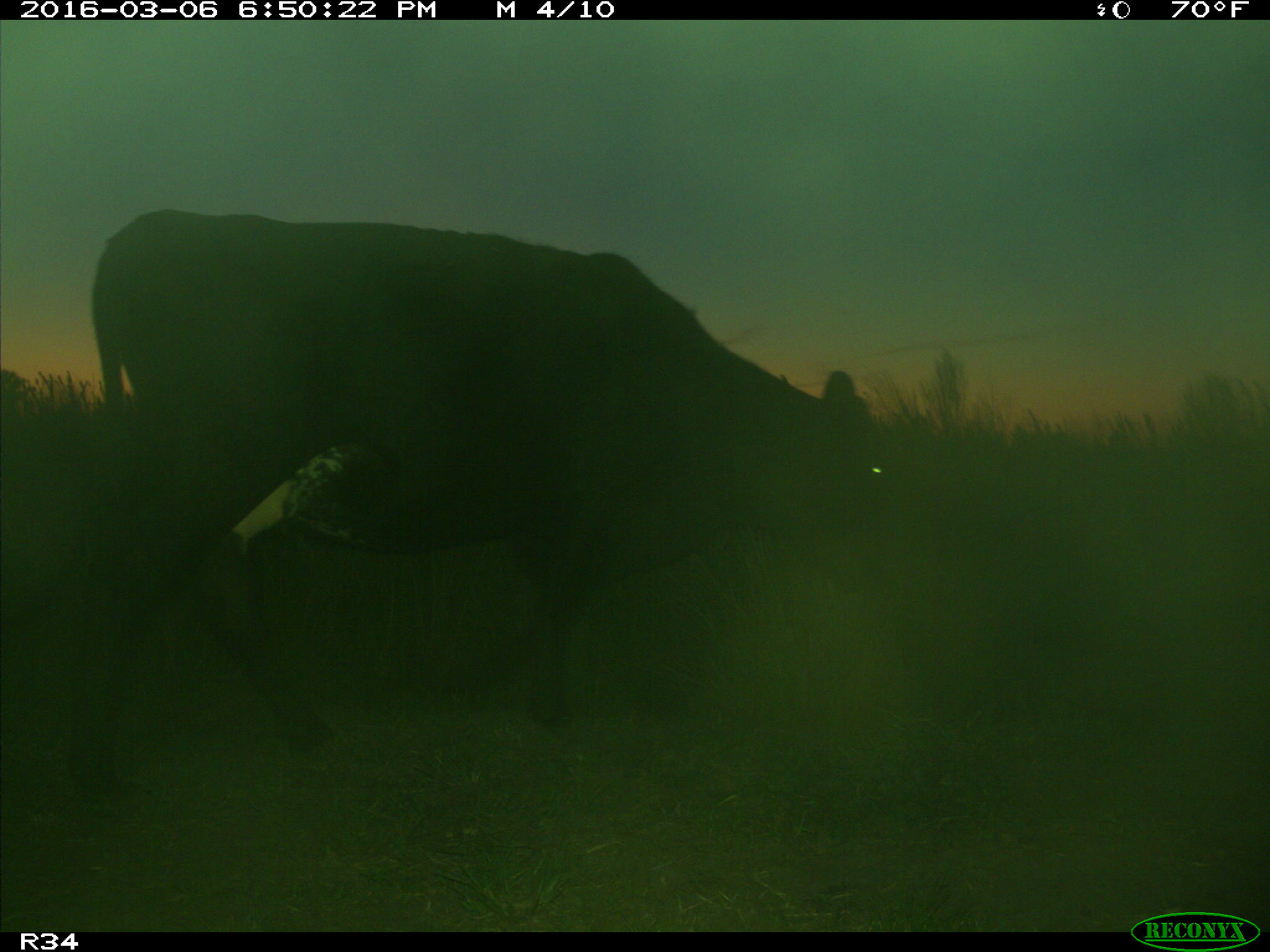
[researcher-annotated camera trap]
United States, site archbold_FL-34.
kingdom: Animalia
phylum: Chordata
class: Mammalia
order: Artiodactyla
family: Bovidae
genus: Bos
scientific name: Bos taurus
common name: domestic cow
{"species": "Bos taurus (domestic cow)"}